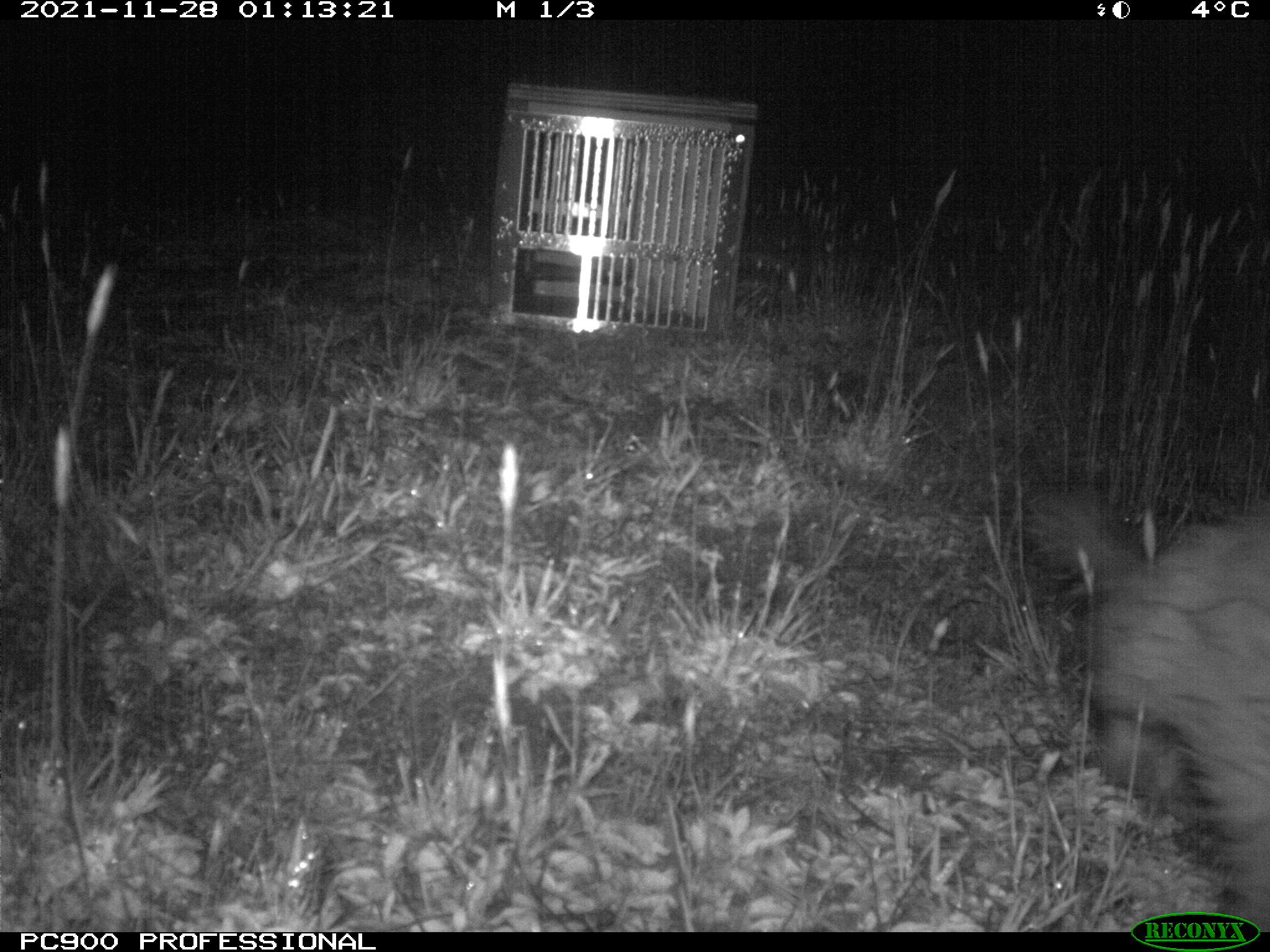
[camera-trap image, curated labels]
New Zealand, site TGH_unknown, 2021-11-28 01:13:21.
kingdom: Animalia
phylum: Chordata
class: Mammalia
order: Carnivora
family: Mustelidae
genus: Mustela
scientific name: Mustela furo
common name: ferret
Ferret (Mustela furo).